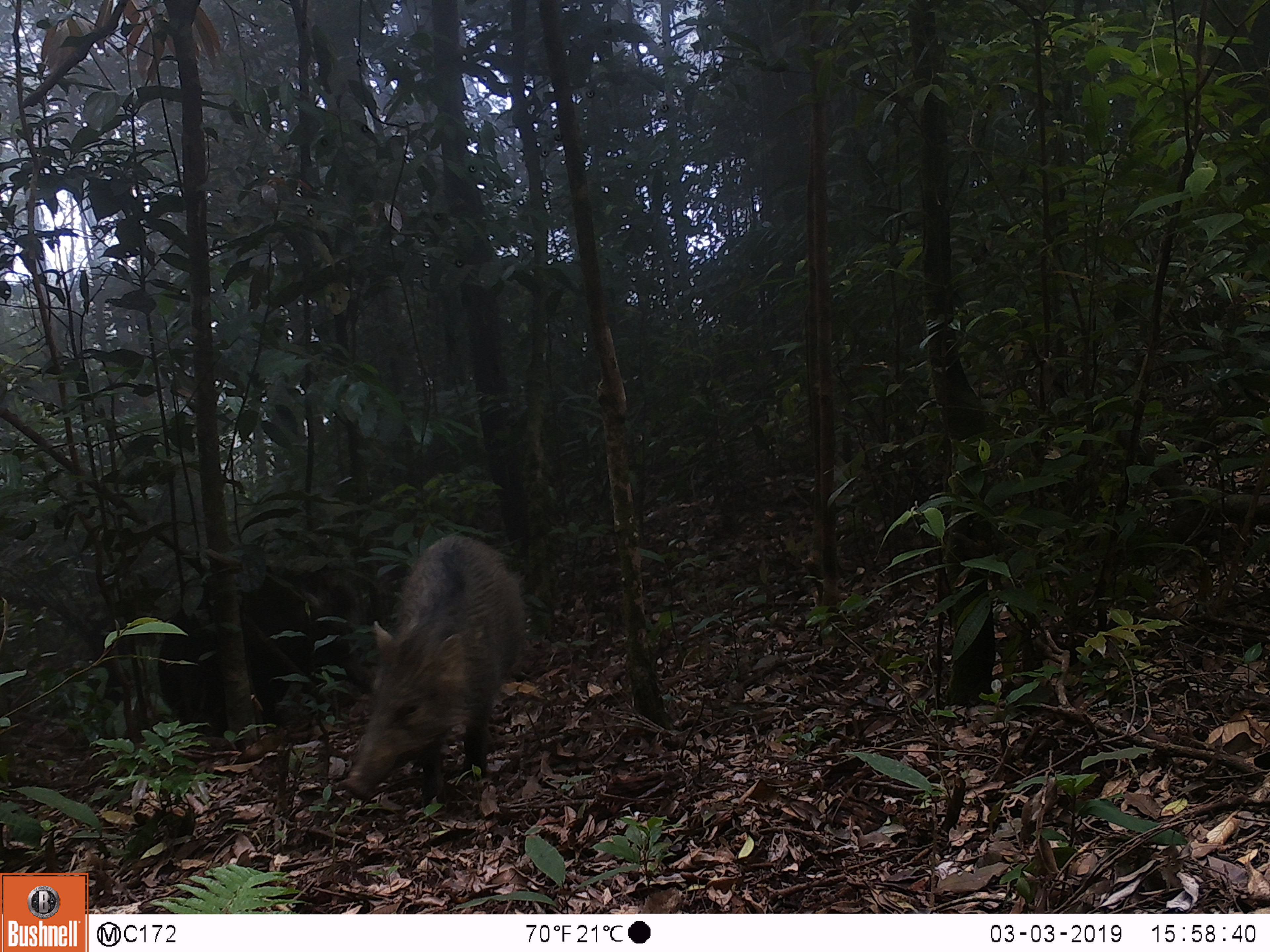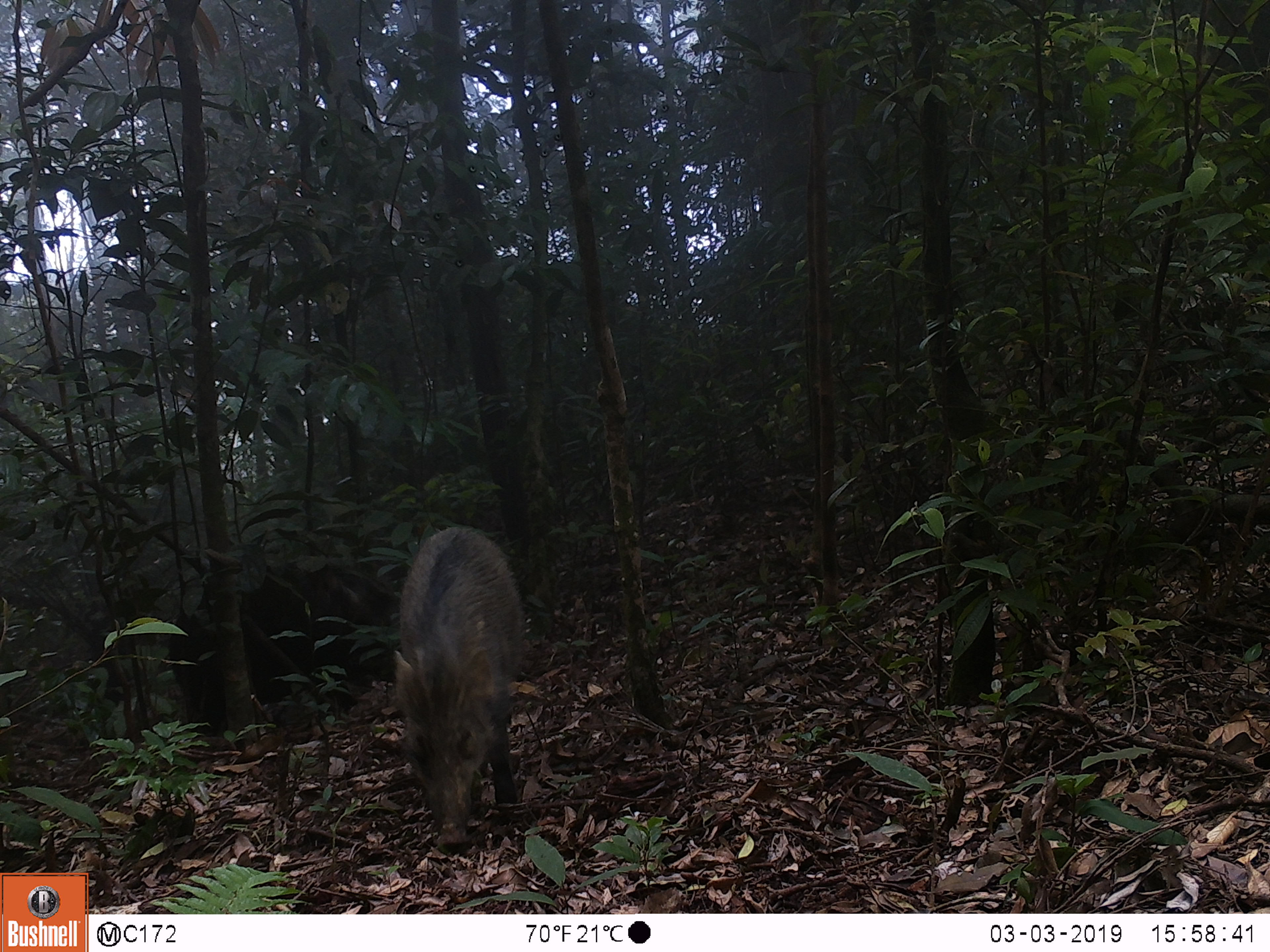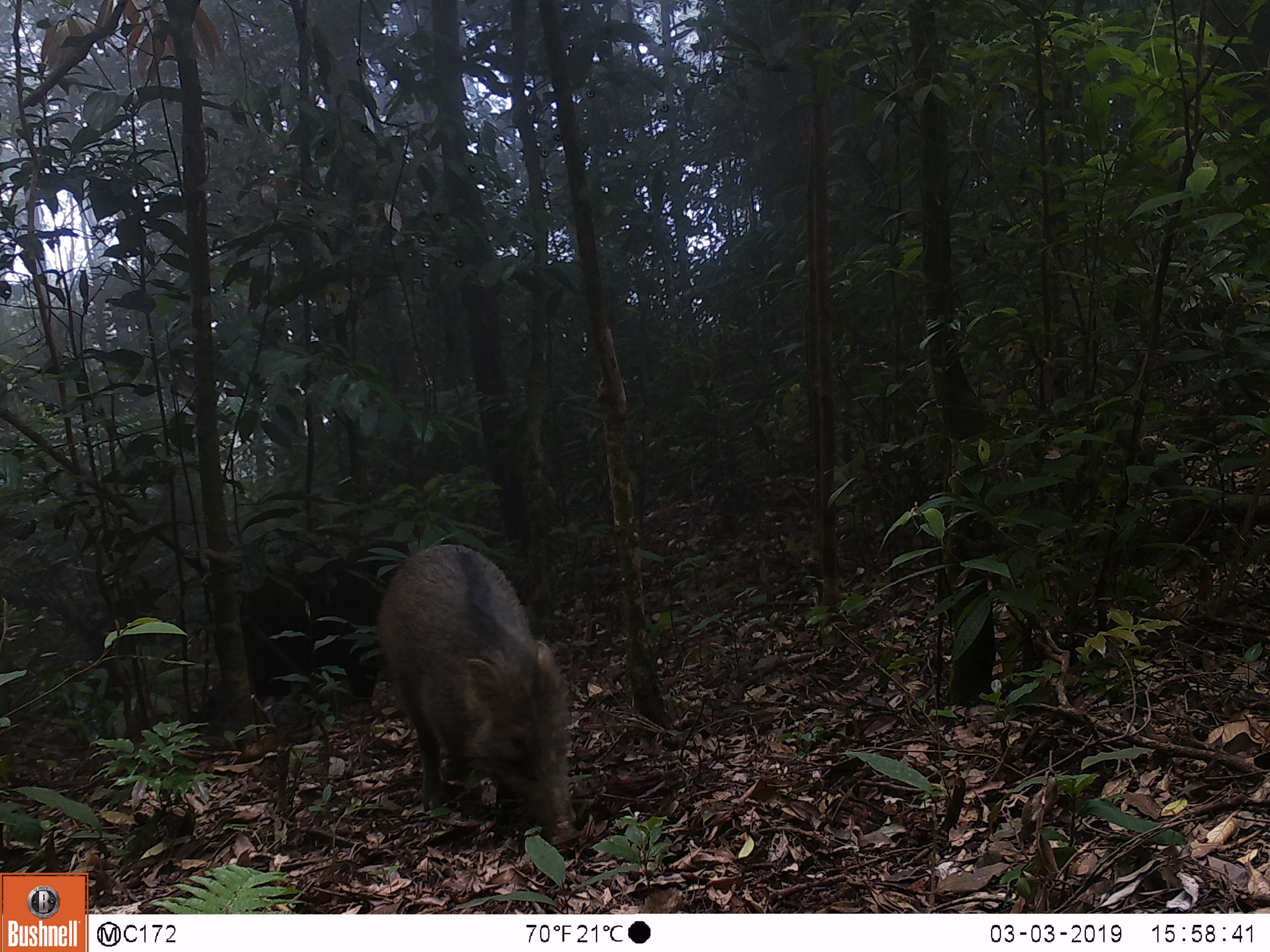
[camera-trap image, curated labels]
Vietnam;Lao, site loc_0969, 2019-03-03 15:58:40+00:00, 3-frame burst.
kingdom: Animalia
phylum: Chordata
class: Mammalia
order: Artiodactyla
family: Suidae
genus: Sus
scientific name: Sus scrofa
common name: eurasian wild pig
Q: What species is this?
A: Eurasian wild pig (Sus scrofa).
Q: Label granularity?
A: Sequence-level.